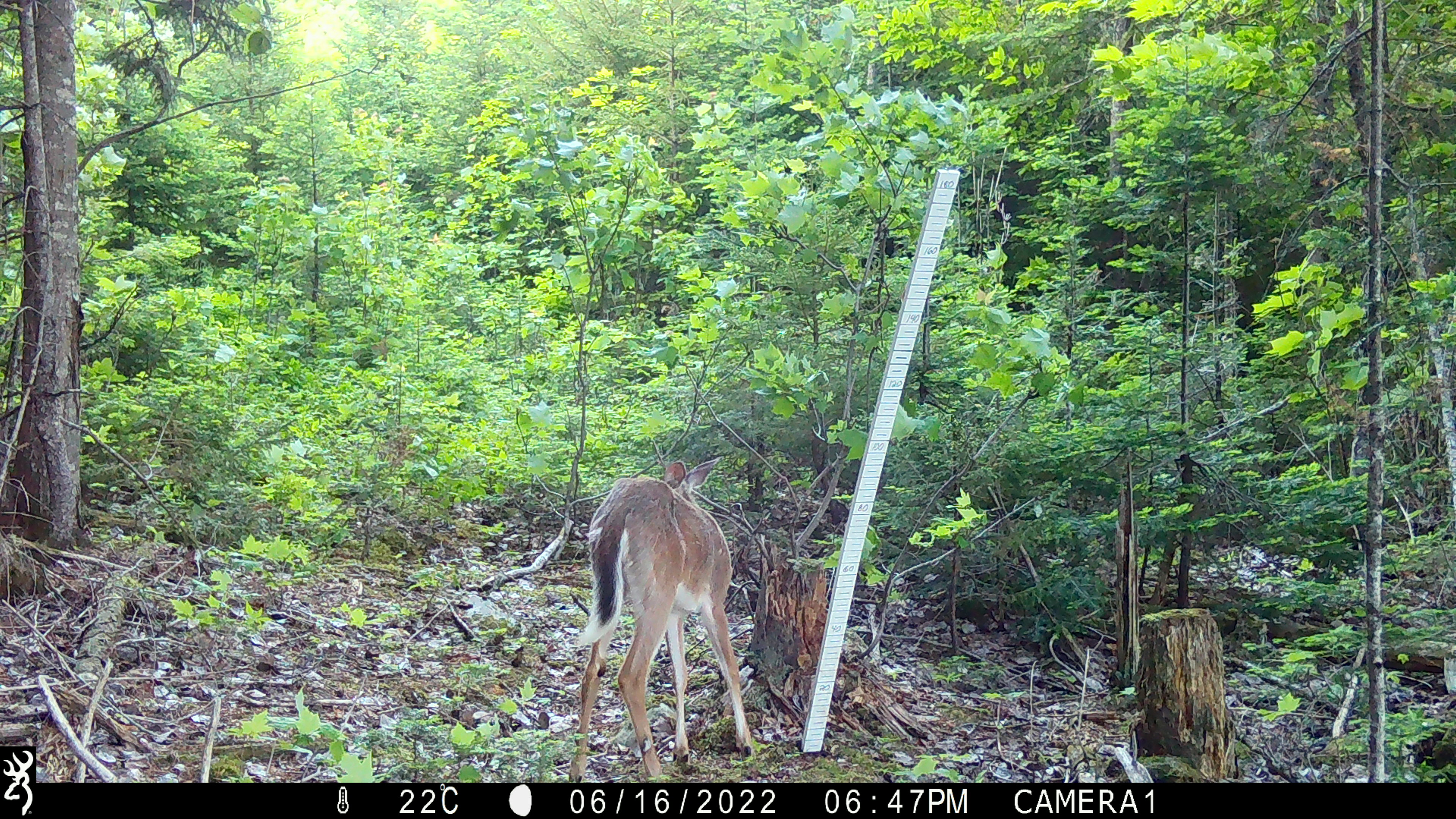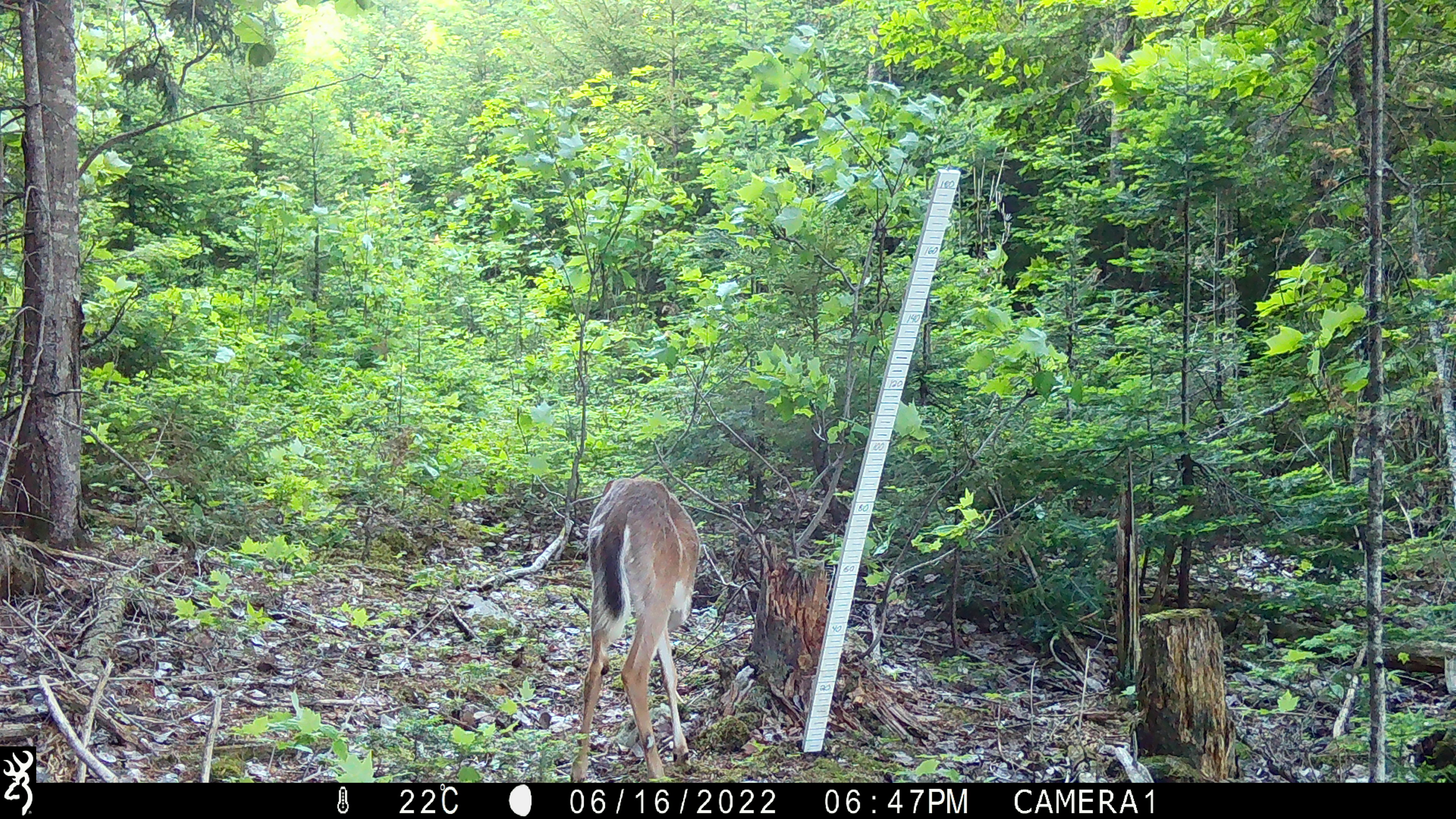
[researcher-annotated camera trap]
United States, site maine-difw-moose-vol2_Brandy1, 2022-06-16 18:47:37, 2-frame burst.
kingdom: Animalia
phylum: Chordata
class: Mammalia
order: Artiodactyla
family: Cervidae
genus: Odocoileus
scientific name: Odocoileus virginianus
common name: white-tailed deer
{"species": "white-tailed deer (Odocoileus virginianus)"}